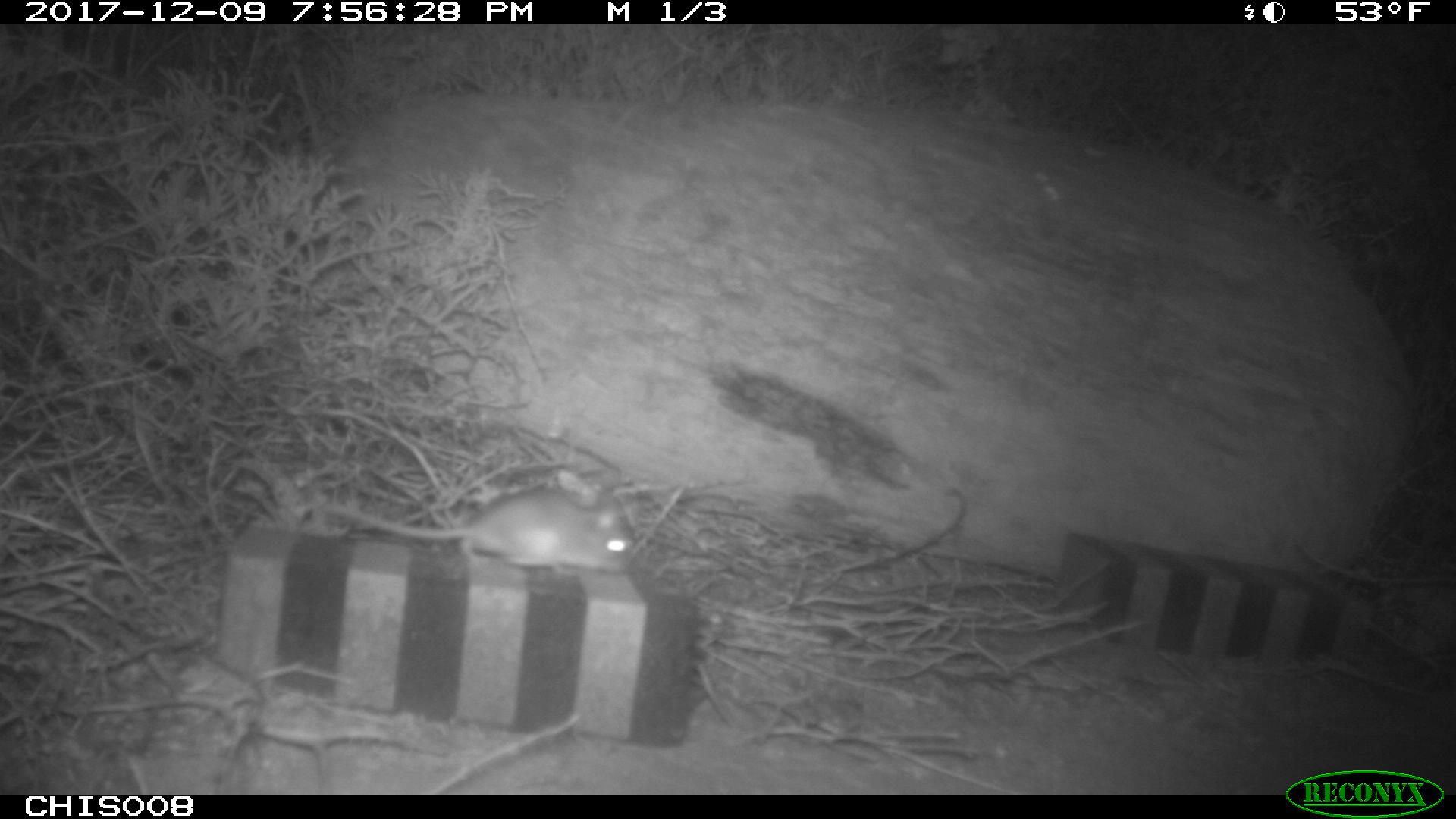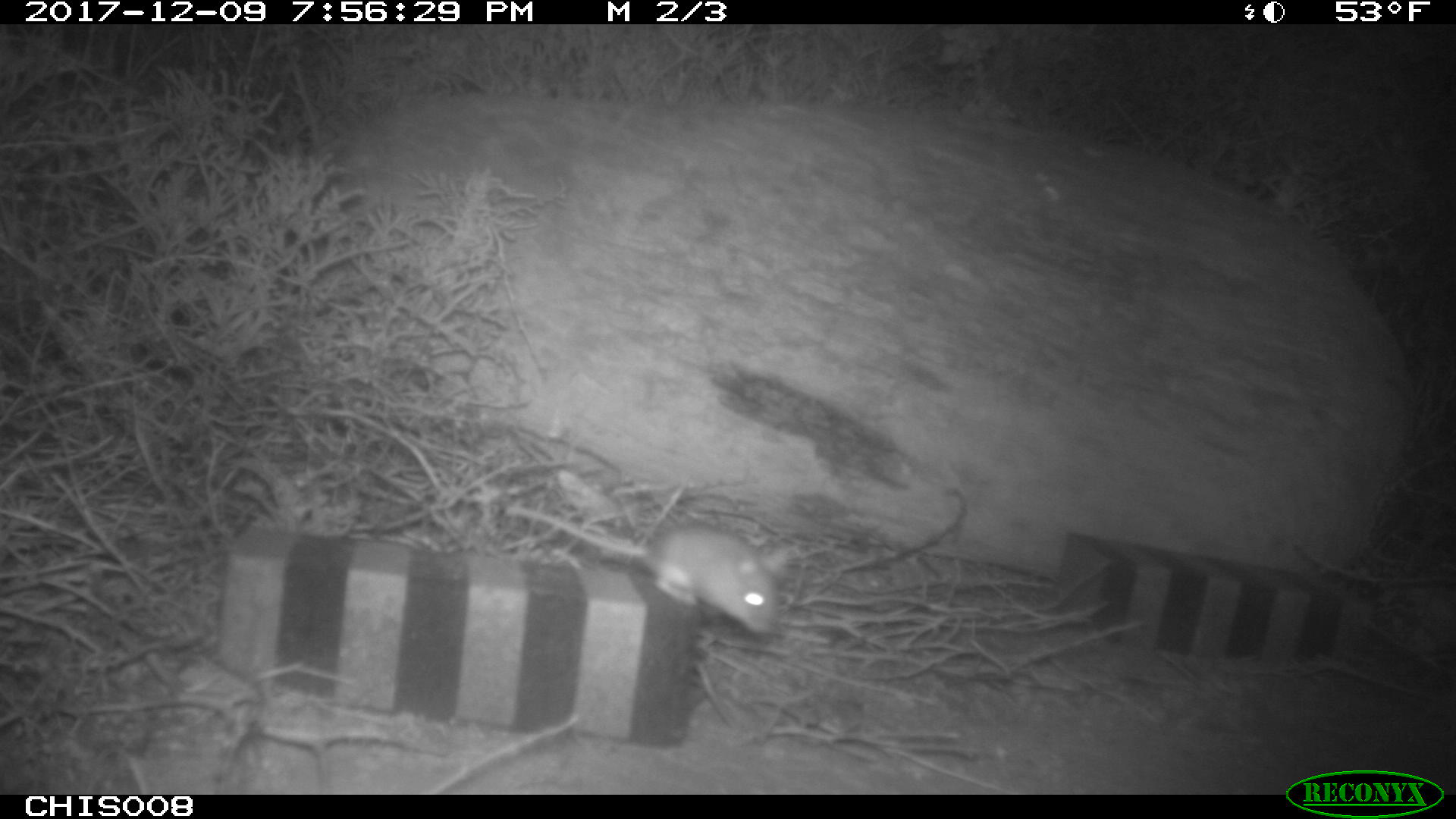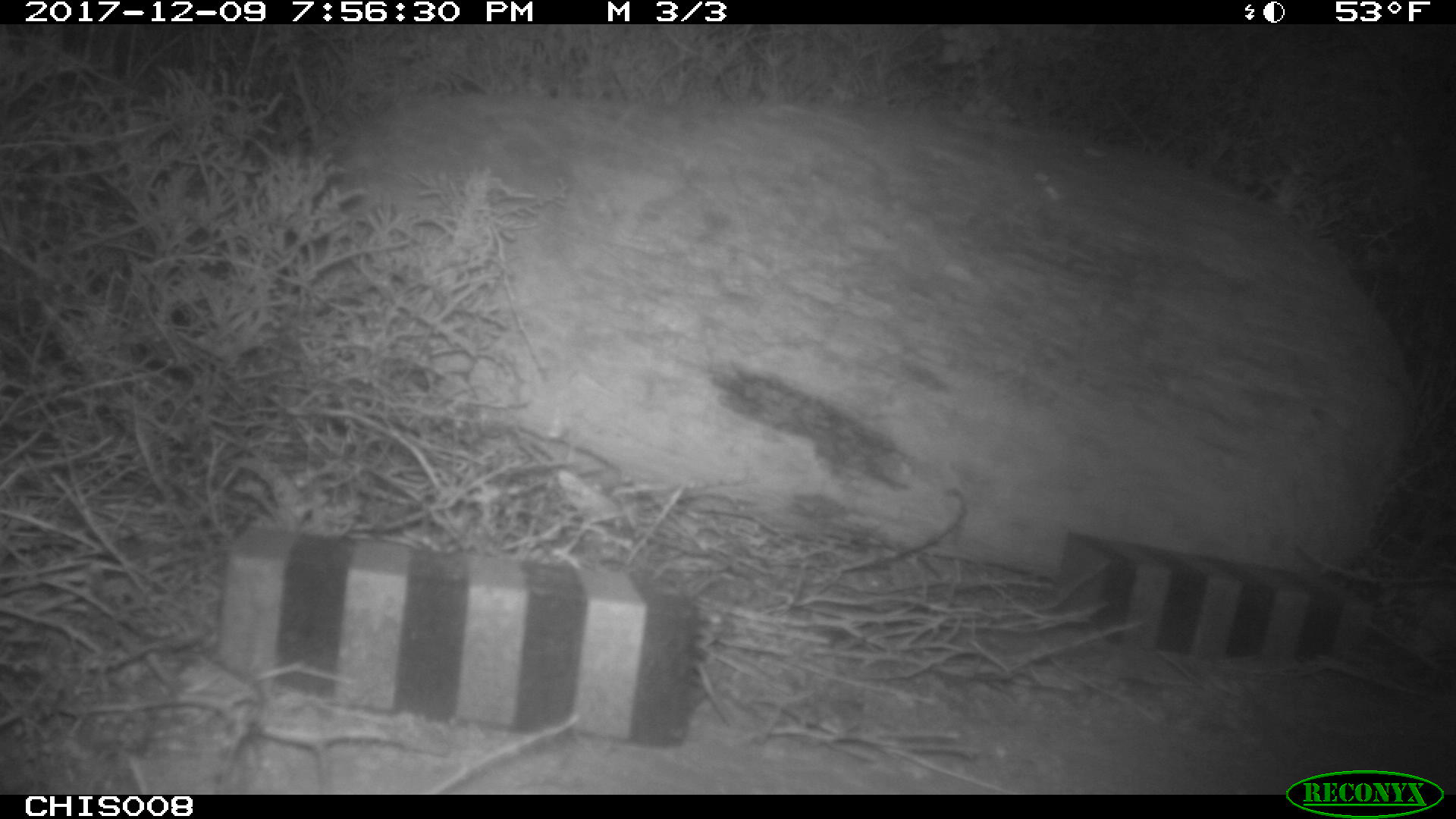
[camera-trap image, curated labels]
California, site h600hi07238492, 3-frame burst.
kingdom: Animalia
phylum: Chordata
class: Mammalia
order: Rodentia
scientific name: Rodentia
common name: rodent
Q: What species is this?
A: Rodent (Rodentia).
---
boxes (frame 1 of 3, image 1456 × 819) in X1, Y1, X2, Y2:
rodent: 322, 490, 642, 574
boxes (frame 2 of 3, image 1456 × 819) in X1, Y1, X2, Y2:
rodent: 506, 504, 780, 634